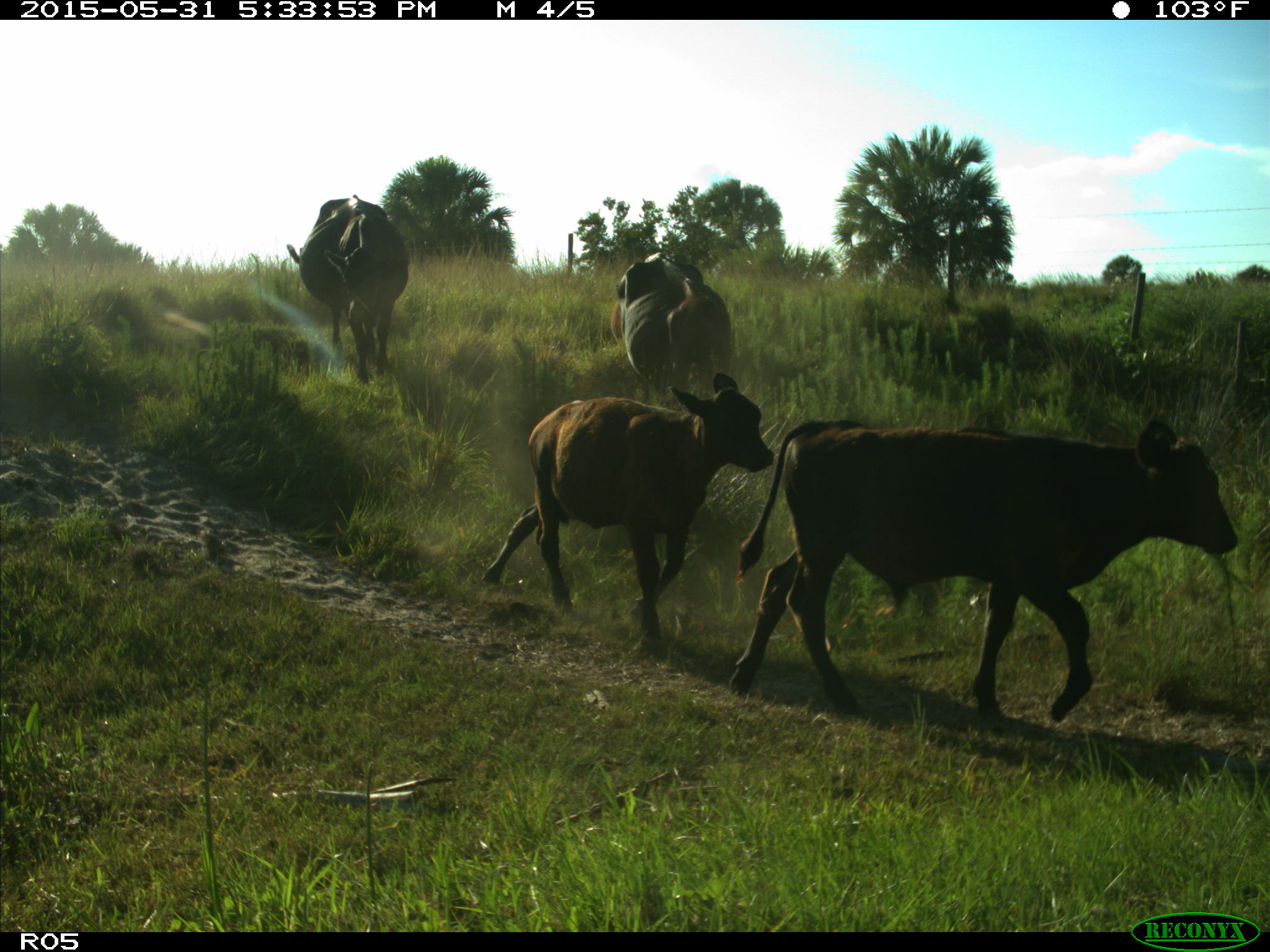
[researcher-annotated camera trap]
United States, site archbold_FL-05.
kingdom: Animalia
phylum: Chordata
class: Mammalia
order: Artiodactyla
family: Bovidae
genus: Bos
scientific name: Bos taurus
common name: domestic cow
Bos taurus (domestic cow).